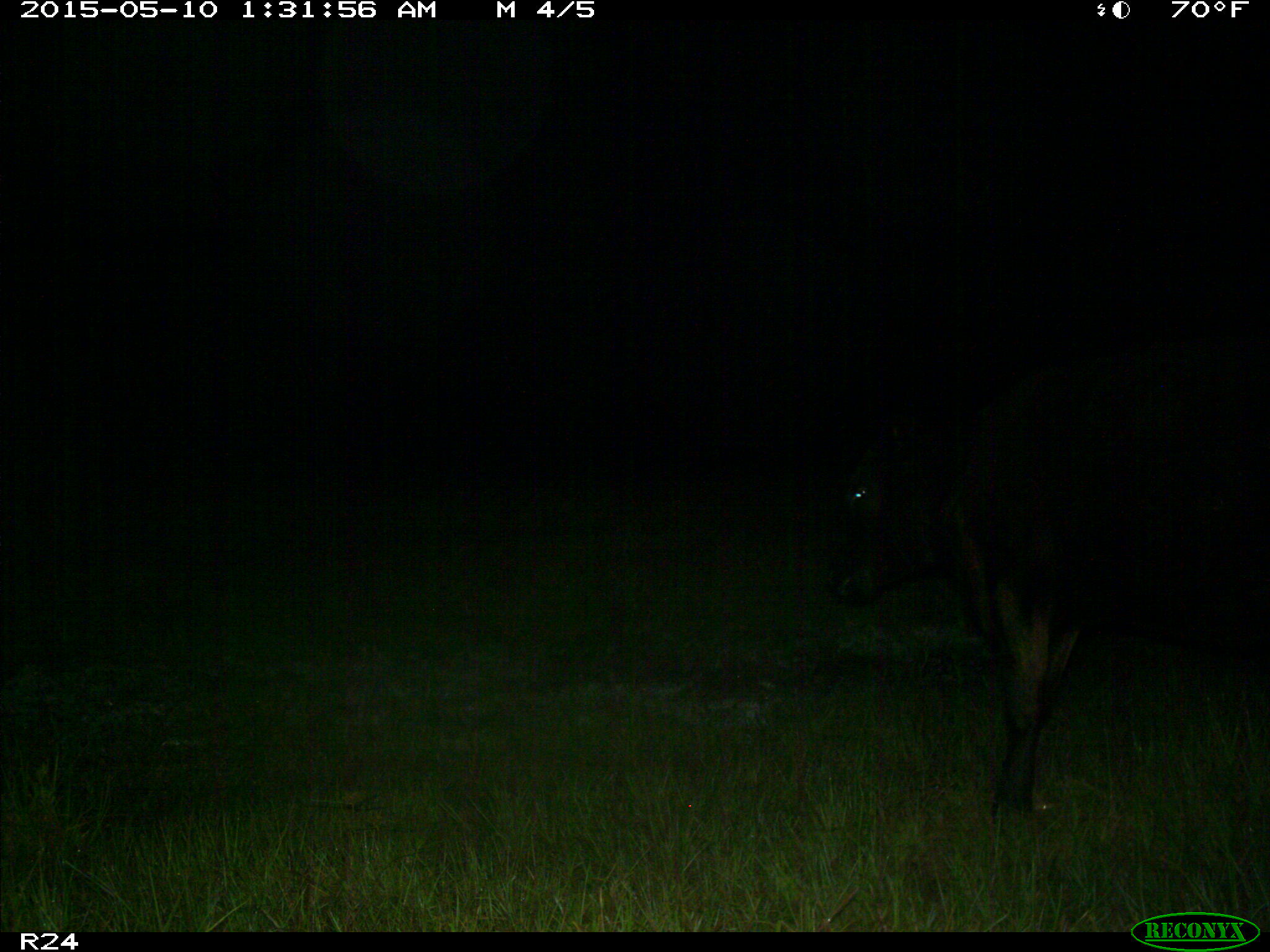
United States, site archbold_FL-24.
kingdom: Animalia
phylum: Chordata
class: Mammalia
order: Artiodactyla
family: Bovidae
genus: Bos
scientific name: Bos taurus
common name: domestic cow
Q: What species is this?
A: Bos taurus (domestic cow).